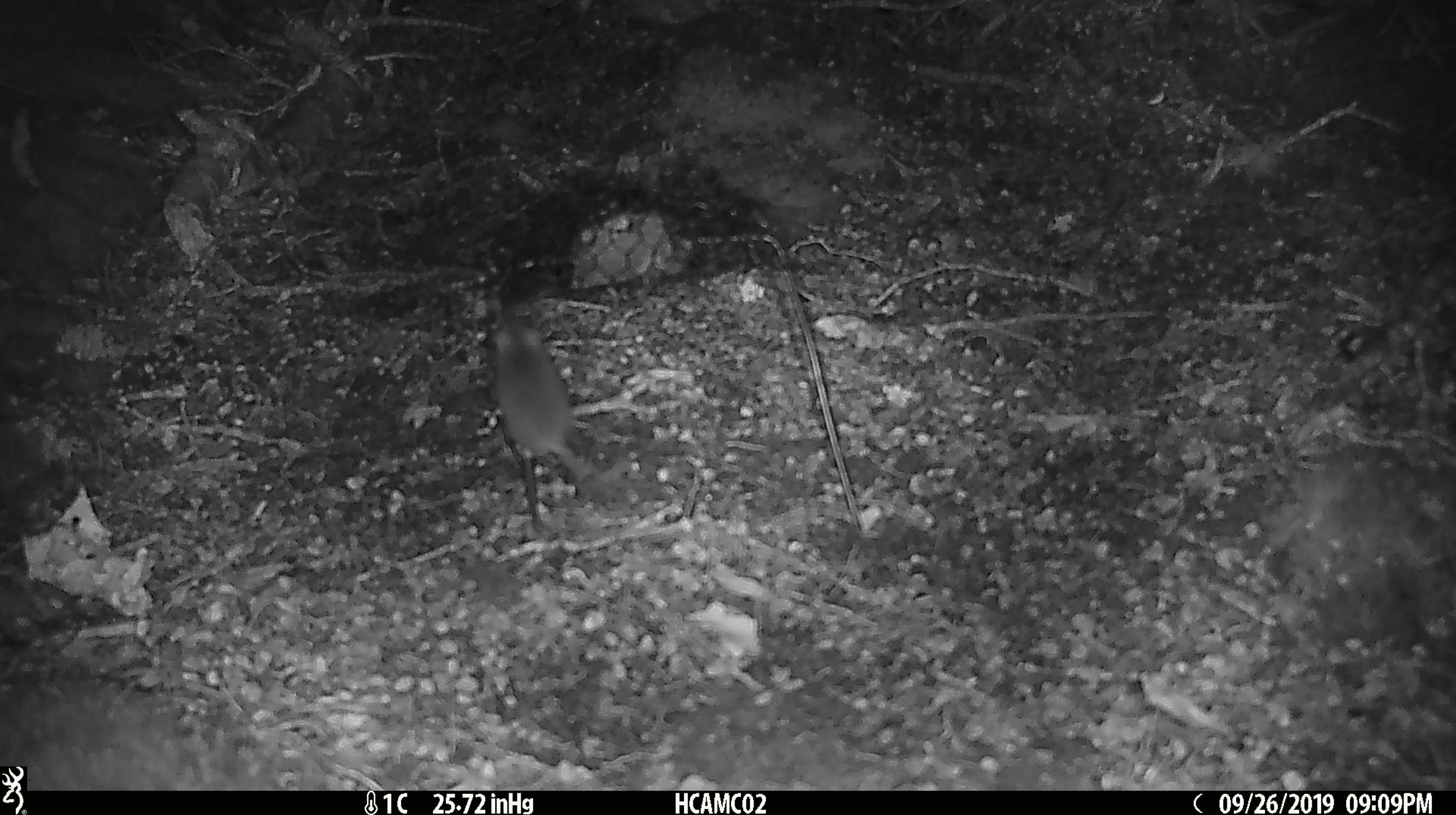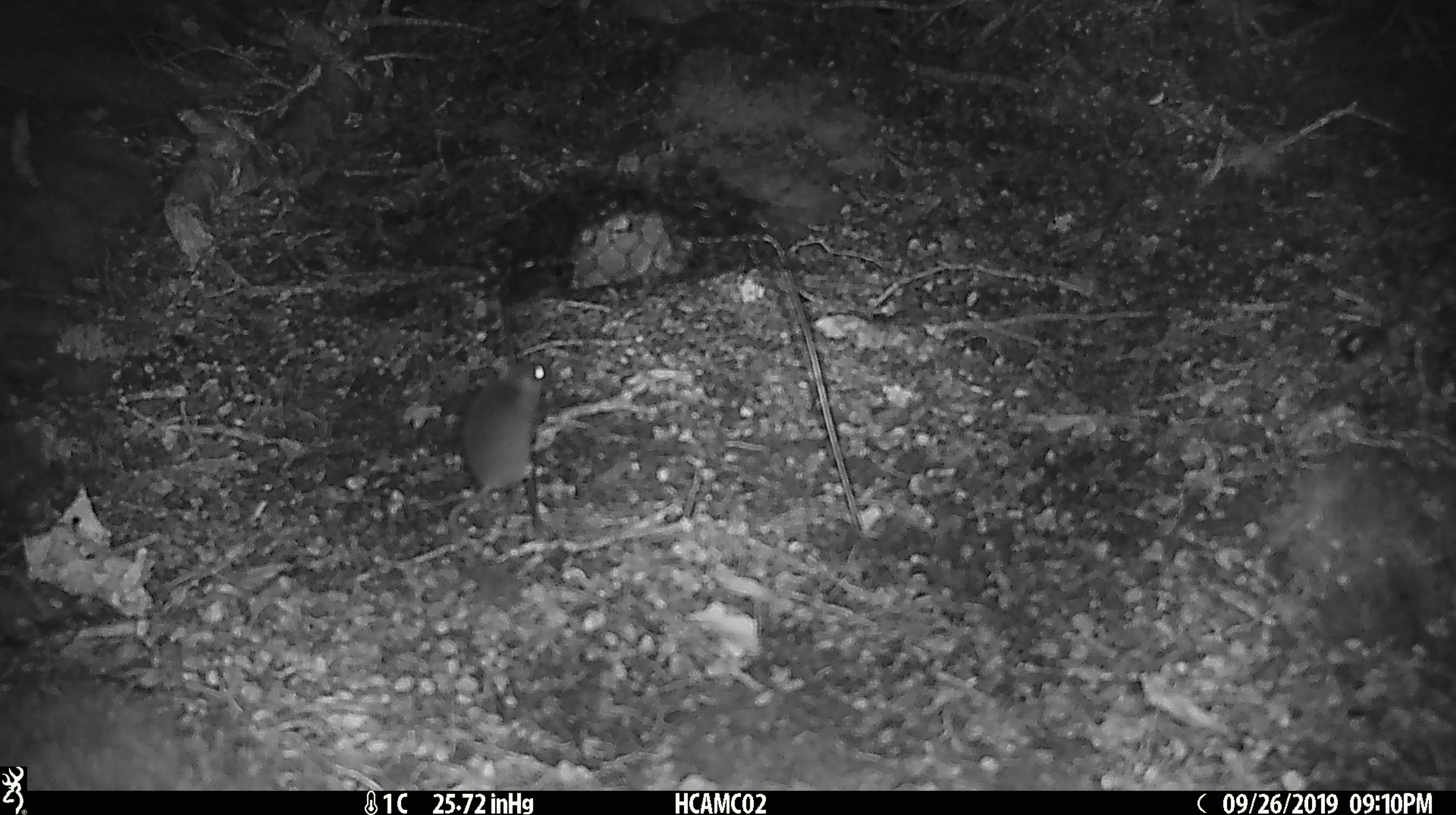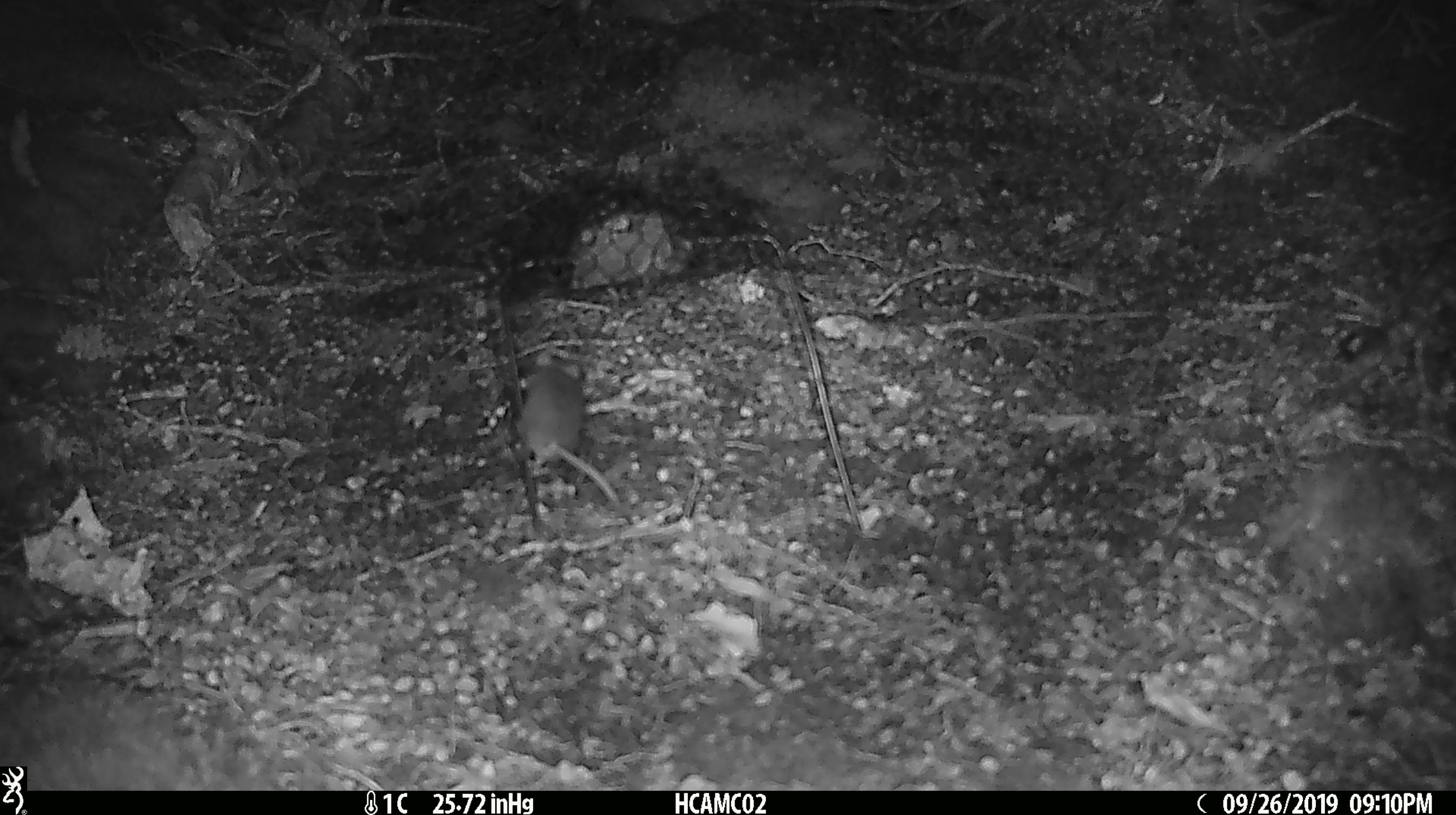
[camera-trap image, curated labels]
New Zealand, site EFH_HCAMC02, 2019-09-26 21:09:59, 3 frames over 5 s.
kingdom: Animalia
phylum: Chordata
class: Mammalia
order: Rodentia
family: Muridae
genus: Mus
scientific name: Mus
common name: mouse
Mouse (Mus).